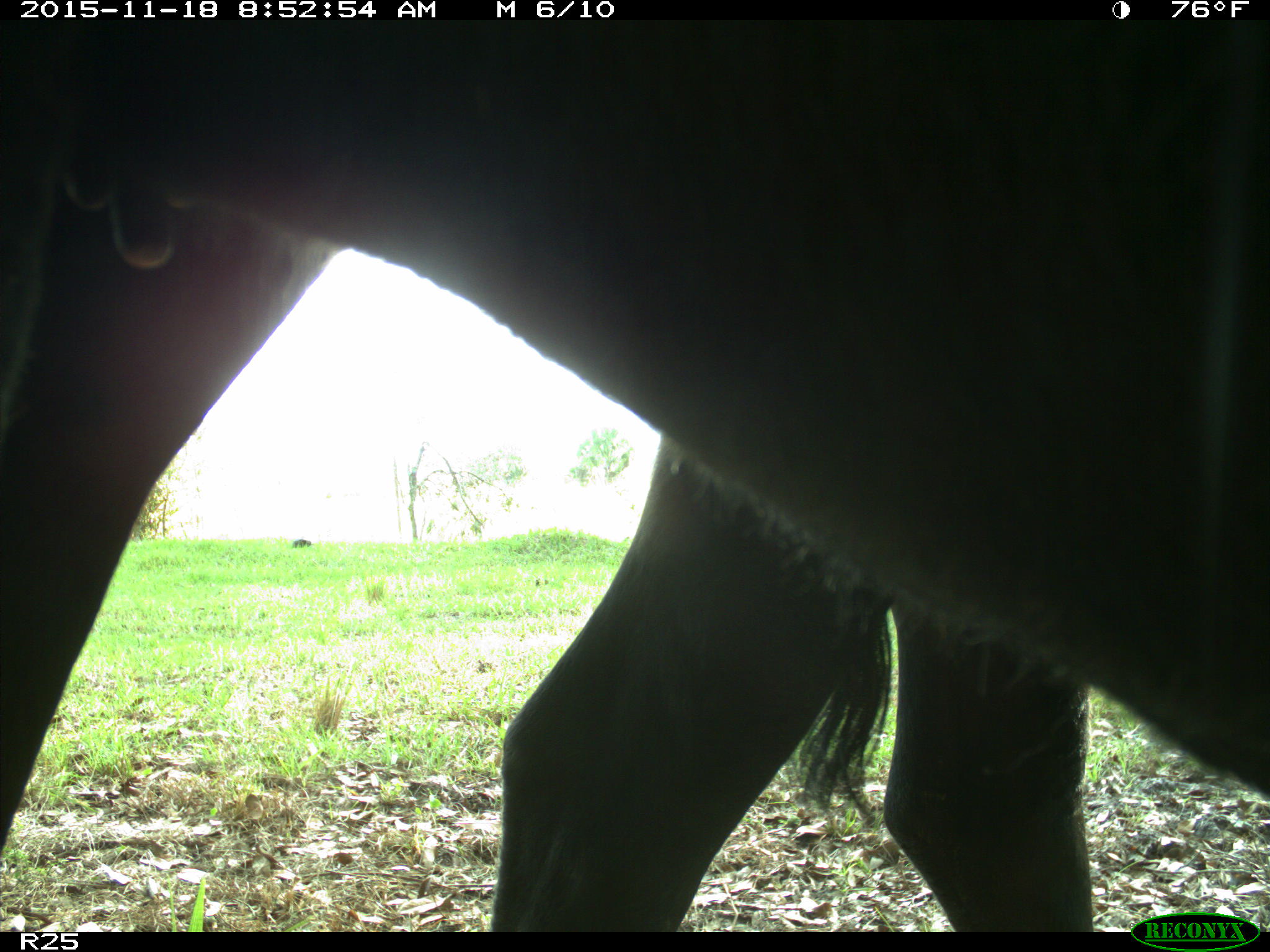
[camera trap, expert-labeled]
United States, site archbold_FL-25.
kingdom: Animalia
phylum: Chordata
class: Mammalia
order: Artiodactyla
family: Bovidae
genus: Bos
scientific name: Bos taurus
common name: domestic cow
Bos taurus (domestic cow).